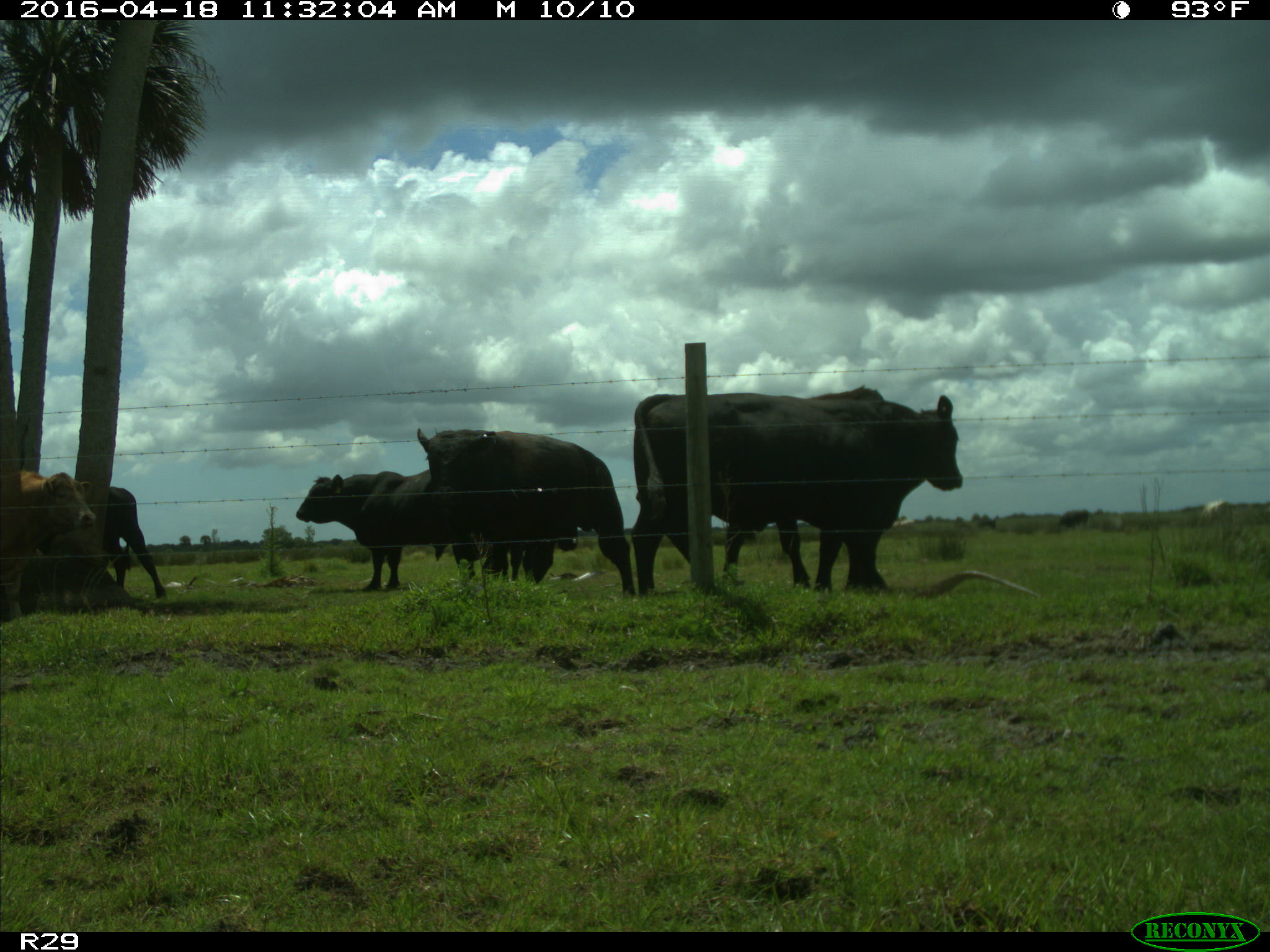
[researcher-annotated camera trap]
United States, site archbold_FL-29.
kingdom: Animalia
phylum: Chordata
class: Mammalia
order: Artiodactyla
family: Bovidae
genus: Bos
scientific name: Bos taurus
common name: domestic cow